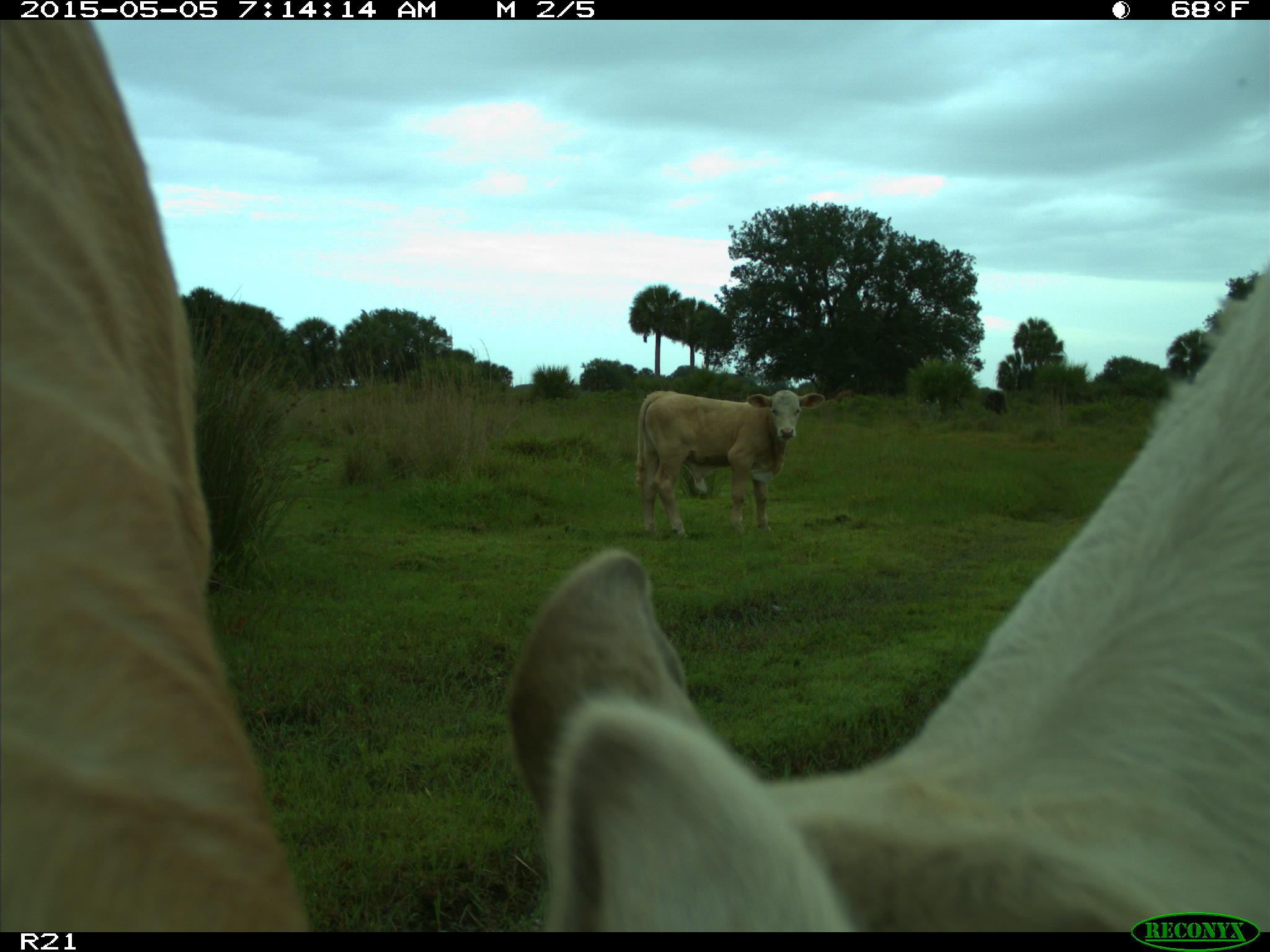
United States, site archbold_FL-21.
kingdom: Animalia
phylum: Chordata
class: Mammalia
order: Artiodactyla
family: Bovidae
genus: Bos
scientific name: Bos taurus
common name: domestic cow